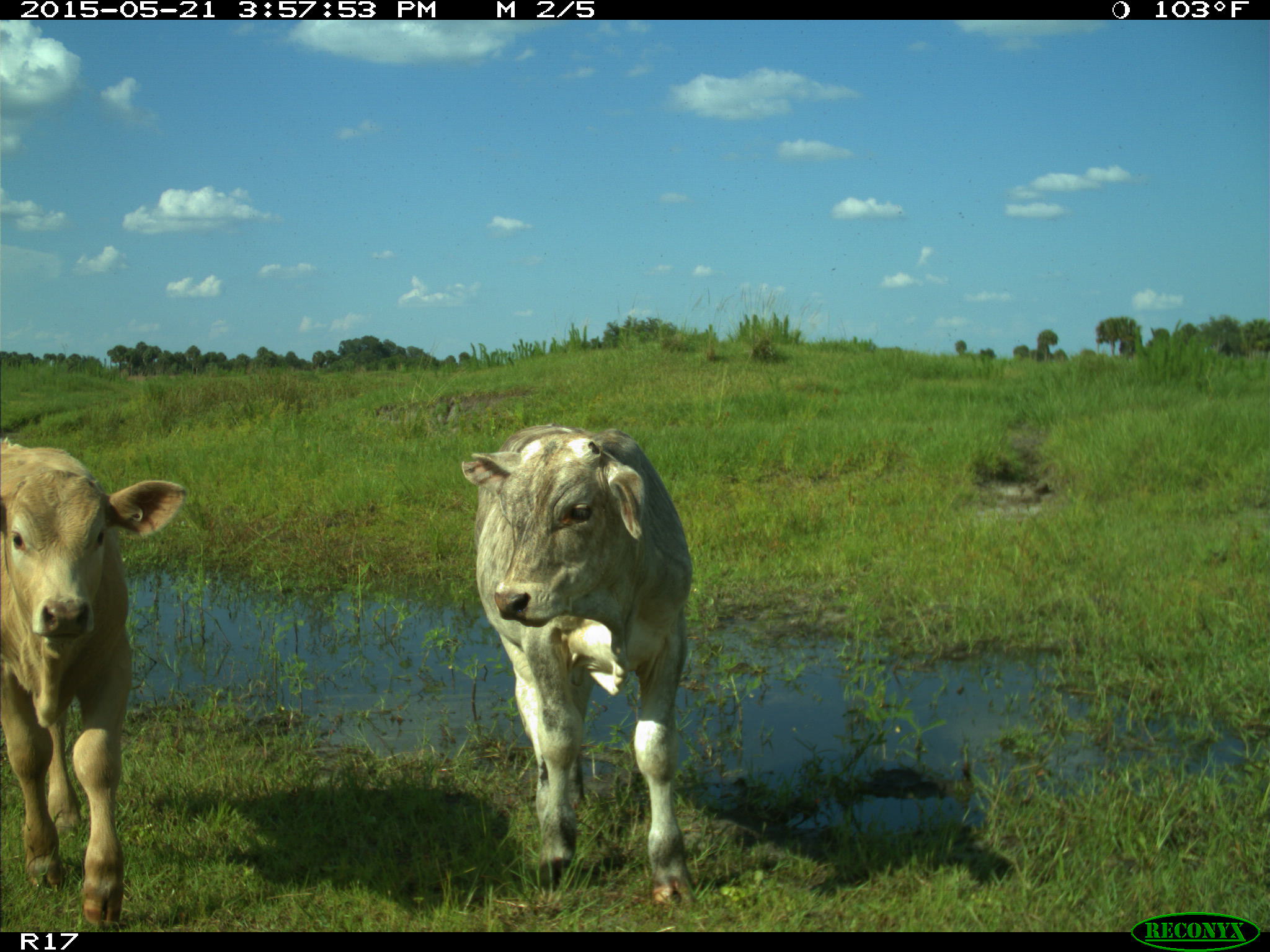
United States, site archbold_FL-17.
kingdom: Animalia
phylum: Chordata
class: Mammalia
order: Artiodactyla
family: Bovidae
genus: Bos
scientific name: Bos taurus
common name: domestic cow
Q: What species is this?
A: Bos taurus (domestic cow).